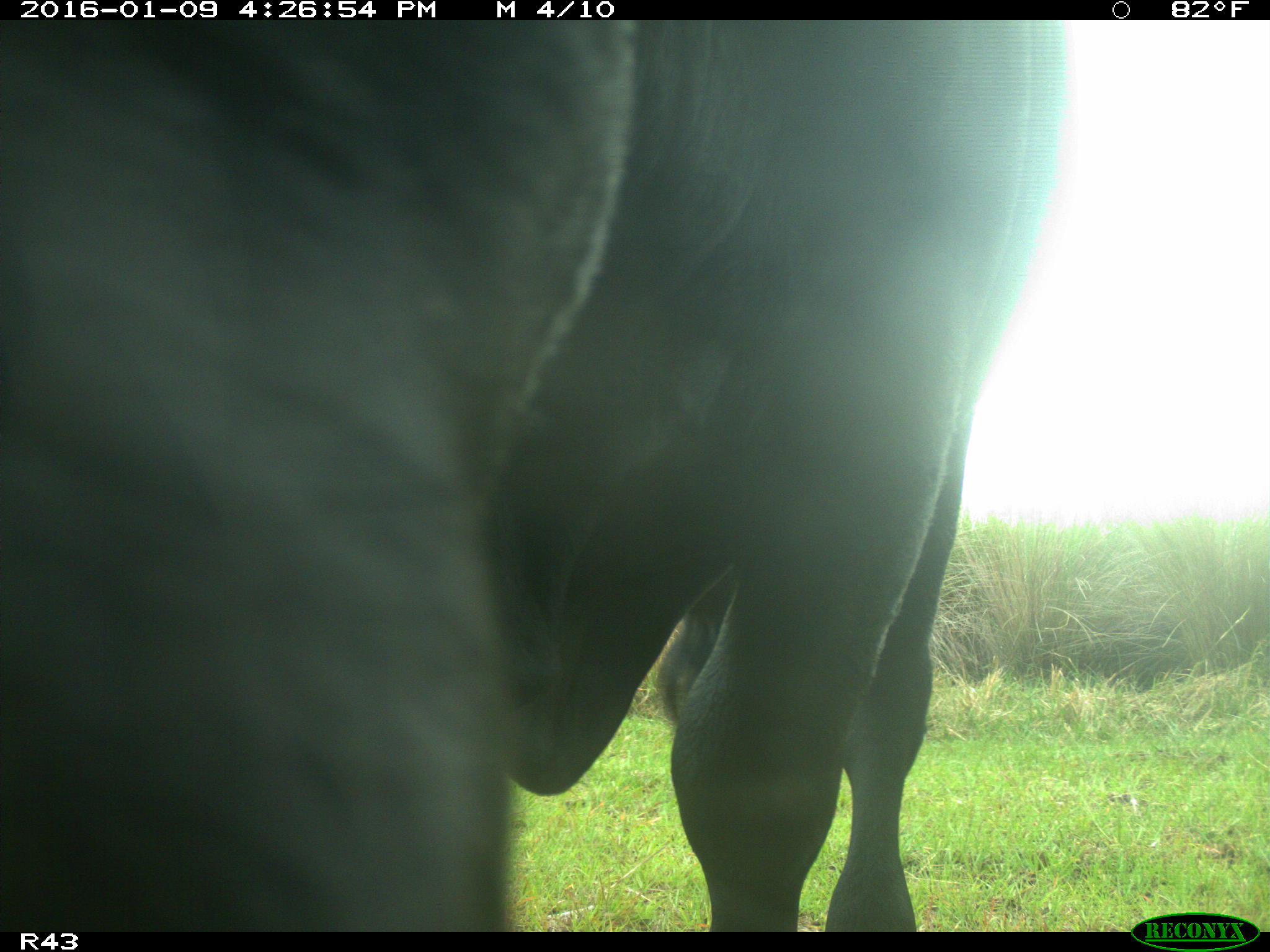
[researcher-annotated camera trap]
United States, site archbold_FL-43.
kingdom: Animalia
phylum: Chordata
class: Mammalia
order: Artiodactyla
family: Bovidae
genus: Bos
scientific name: Bos taurus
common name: domestic cow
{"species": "Bos taurus (domestic cow)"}